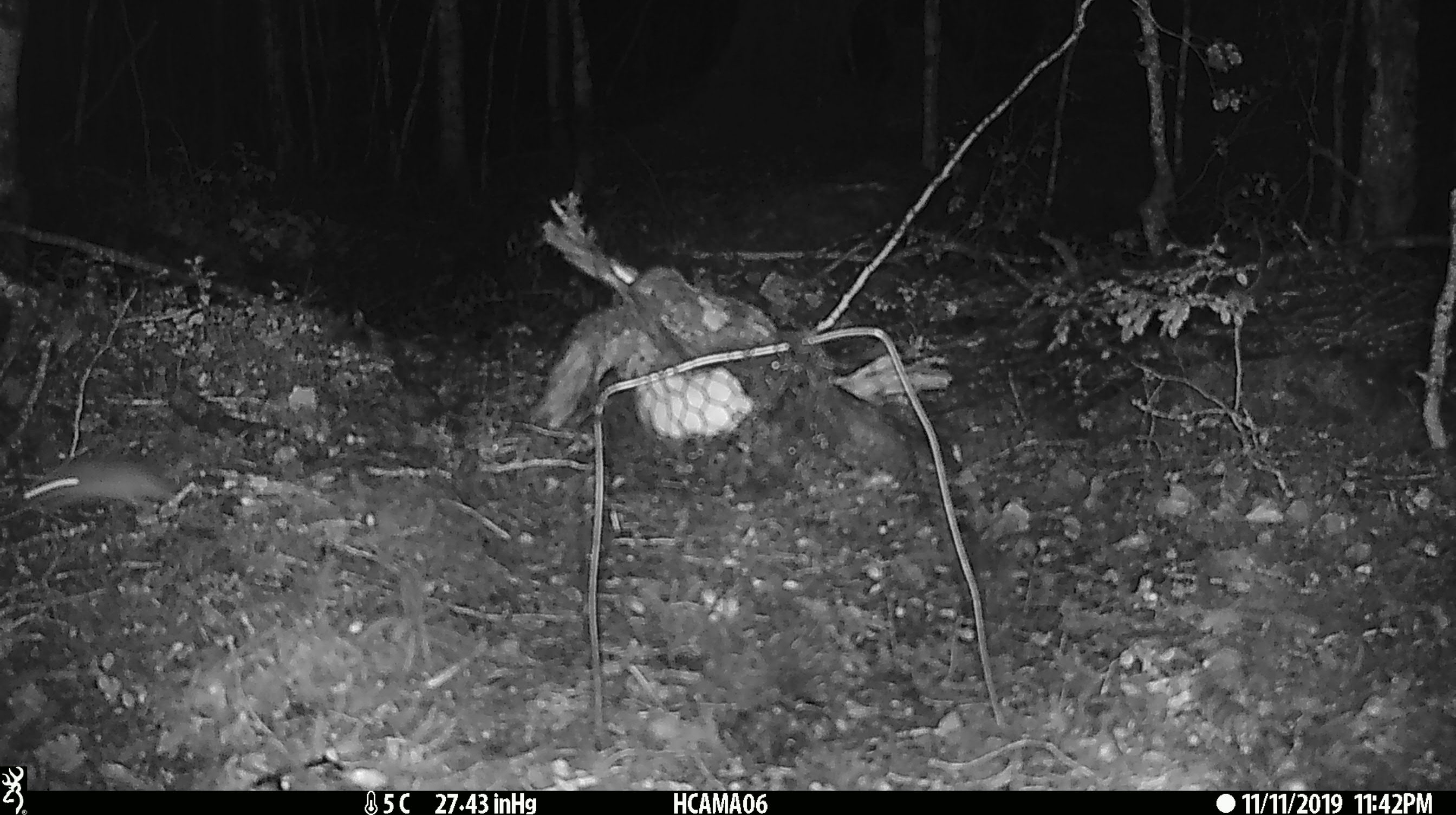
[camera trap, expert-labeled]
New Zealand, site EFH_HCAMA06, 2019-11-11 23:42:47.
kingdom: Animalia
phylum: Chordata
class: Mammalia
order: Rodentia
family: Muridae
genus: Mus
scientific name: Mus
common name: mouse